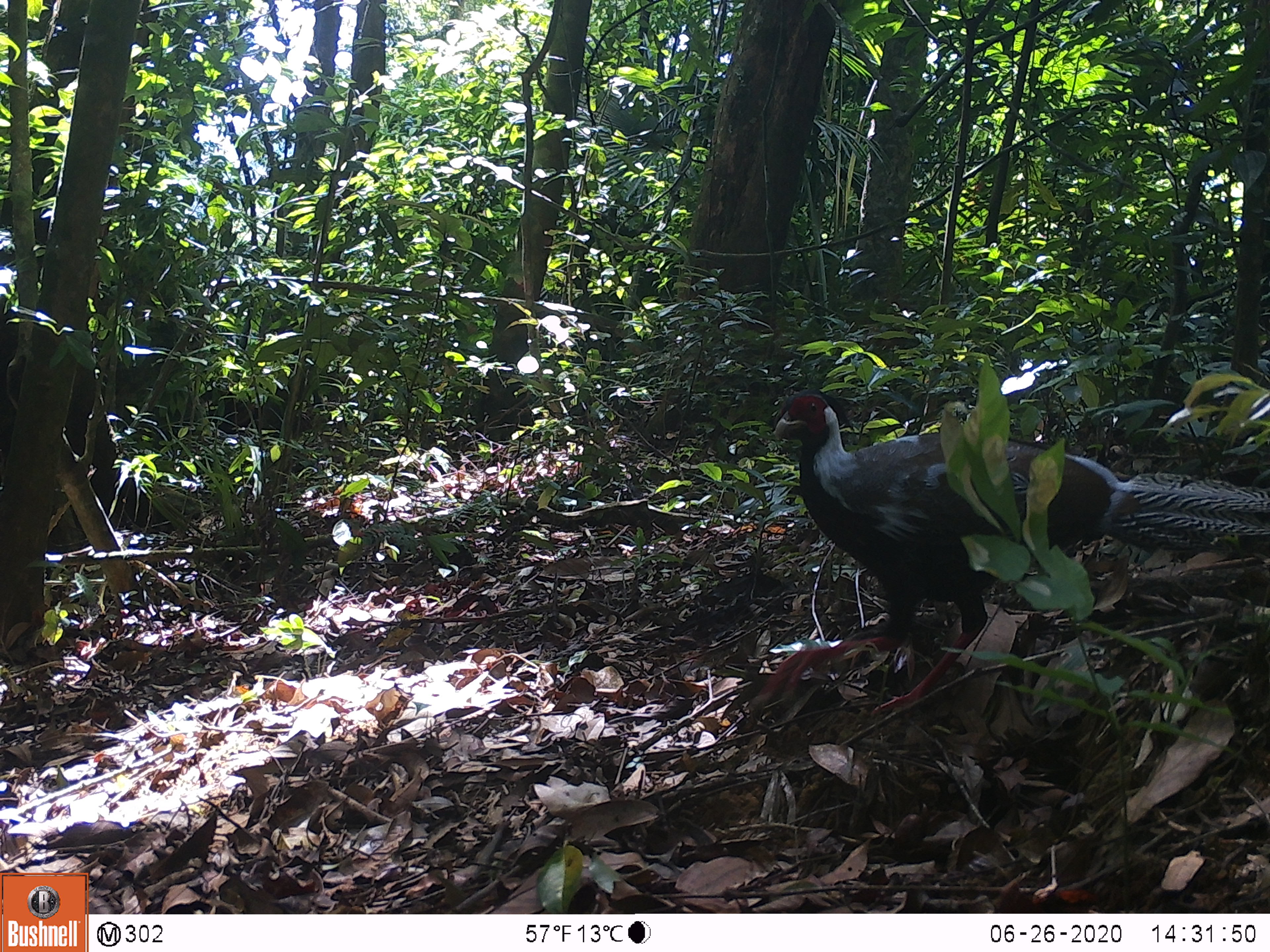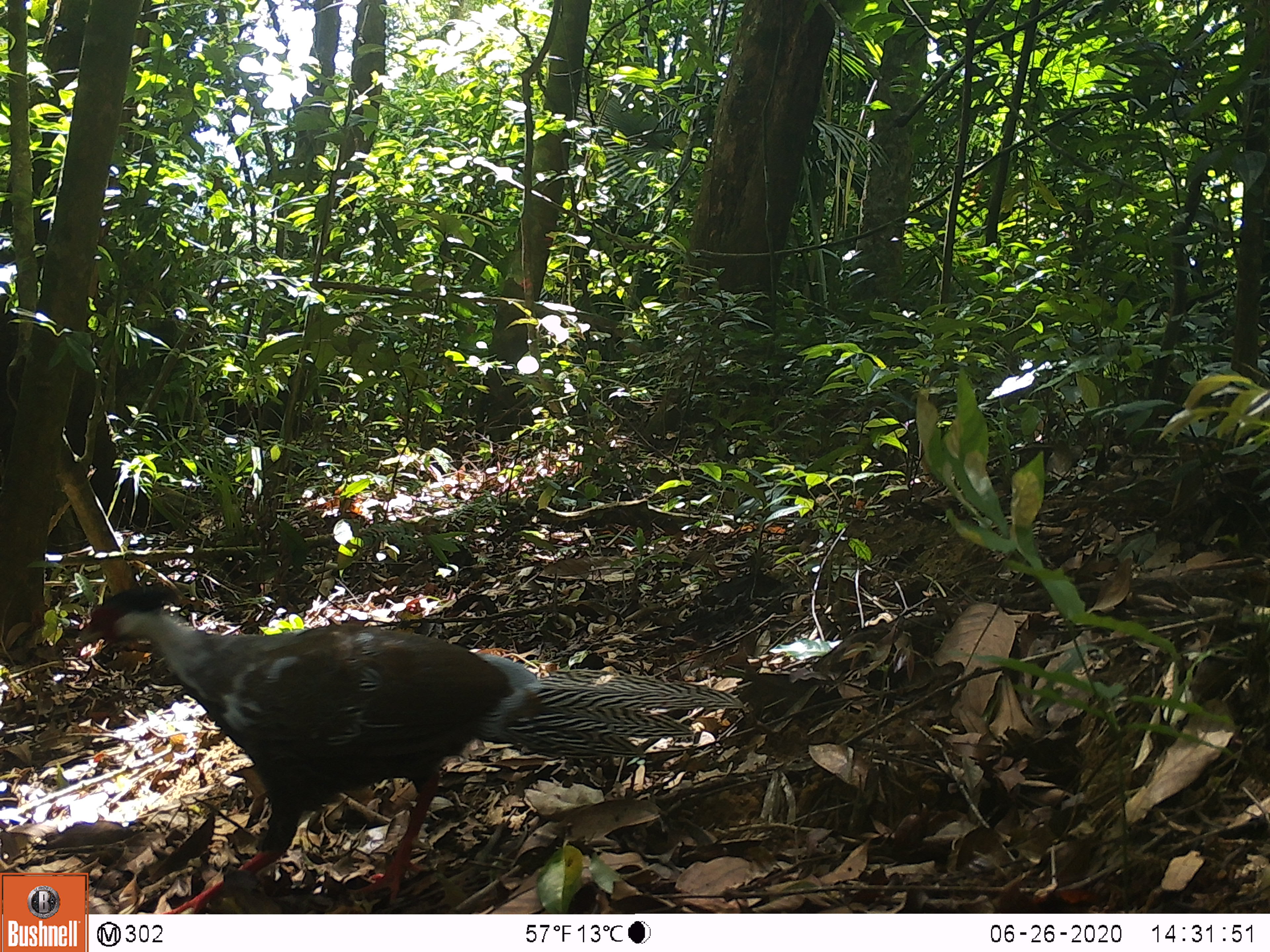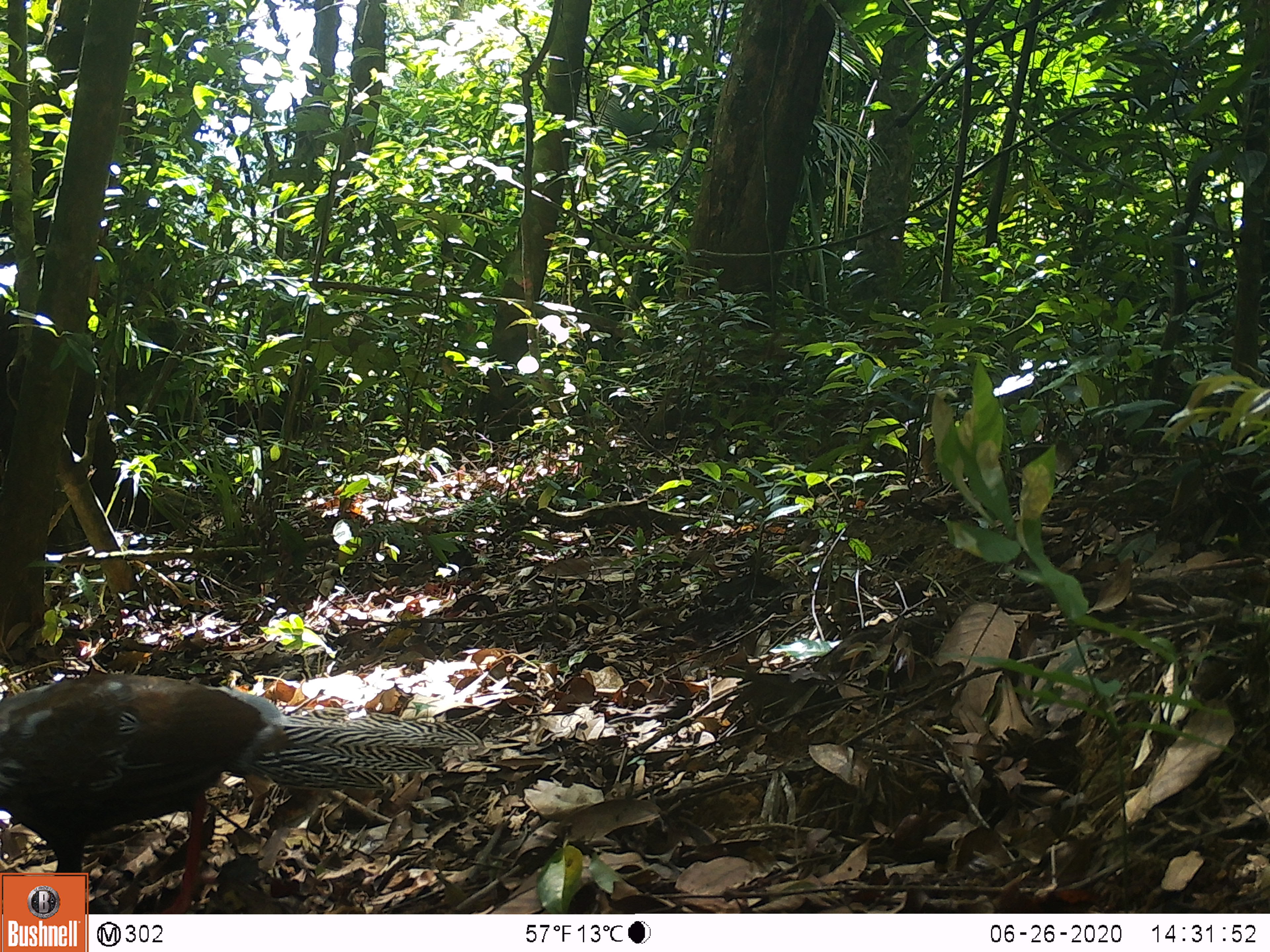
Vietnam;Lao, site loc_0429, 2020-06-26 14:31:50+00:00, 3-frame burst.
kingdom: Animalia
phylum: Chordata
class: Aves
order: Galliformes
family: Phasianidae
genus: Lophura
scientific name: Lophura nycthemera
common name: silver pheasant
Silver pheasant (Lophura nycthemera). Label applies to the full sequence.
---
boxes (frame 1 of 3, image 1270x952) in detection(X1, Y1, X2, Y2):
silver pheasant: detection(766, 386, 1270, 714)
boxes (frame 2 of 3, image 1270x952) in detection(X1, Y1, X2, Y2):
silver pheasant: detection(76, 583, 745, 913)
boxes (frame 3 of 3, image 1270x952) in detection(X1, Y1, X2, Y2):
silver pheasant: detection(0, 672, 485, 913)